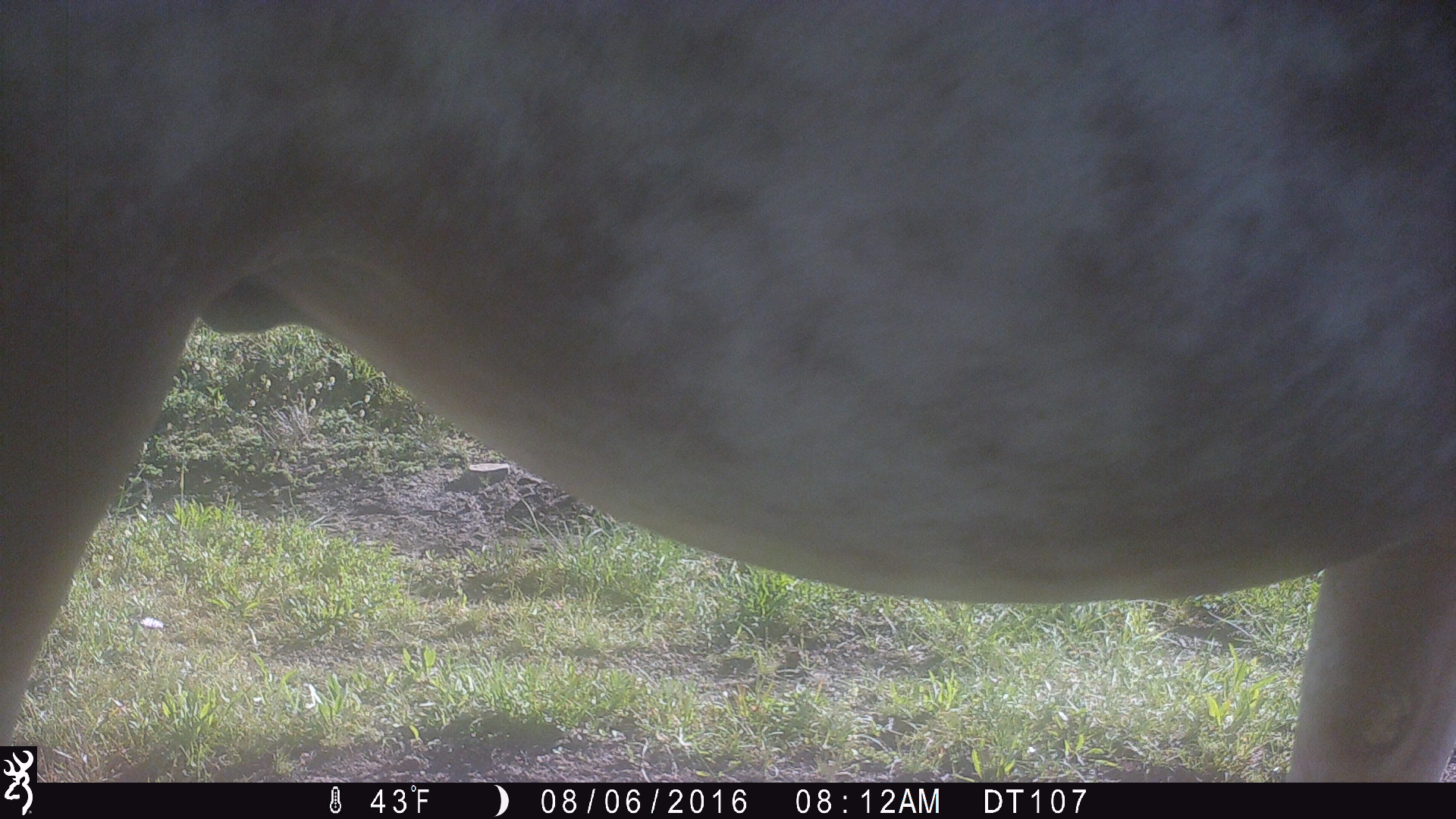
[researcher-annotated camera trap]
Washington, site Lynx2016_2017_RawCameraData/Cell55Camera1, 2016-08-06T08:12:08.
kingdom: Animalia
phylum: Chordata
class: Mammalia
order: Perissodactyla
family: Equidae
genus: Equus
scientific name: Equus caballus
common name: domestic horse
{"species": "domestic horse (Equus caballus)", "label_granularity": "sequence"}